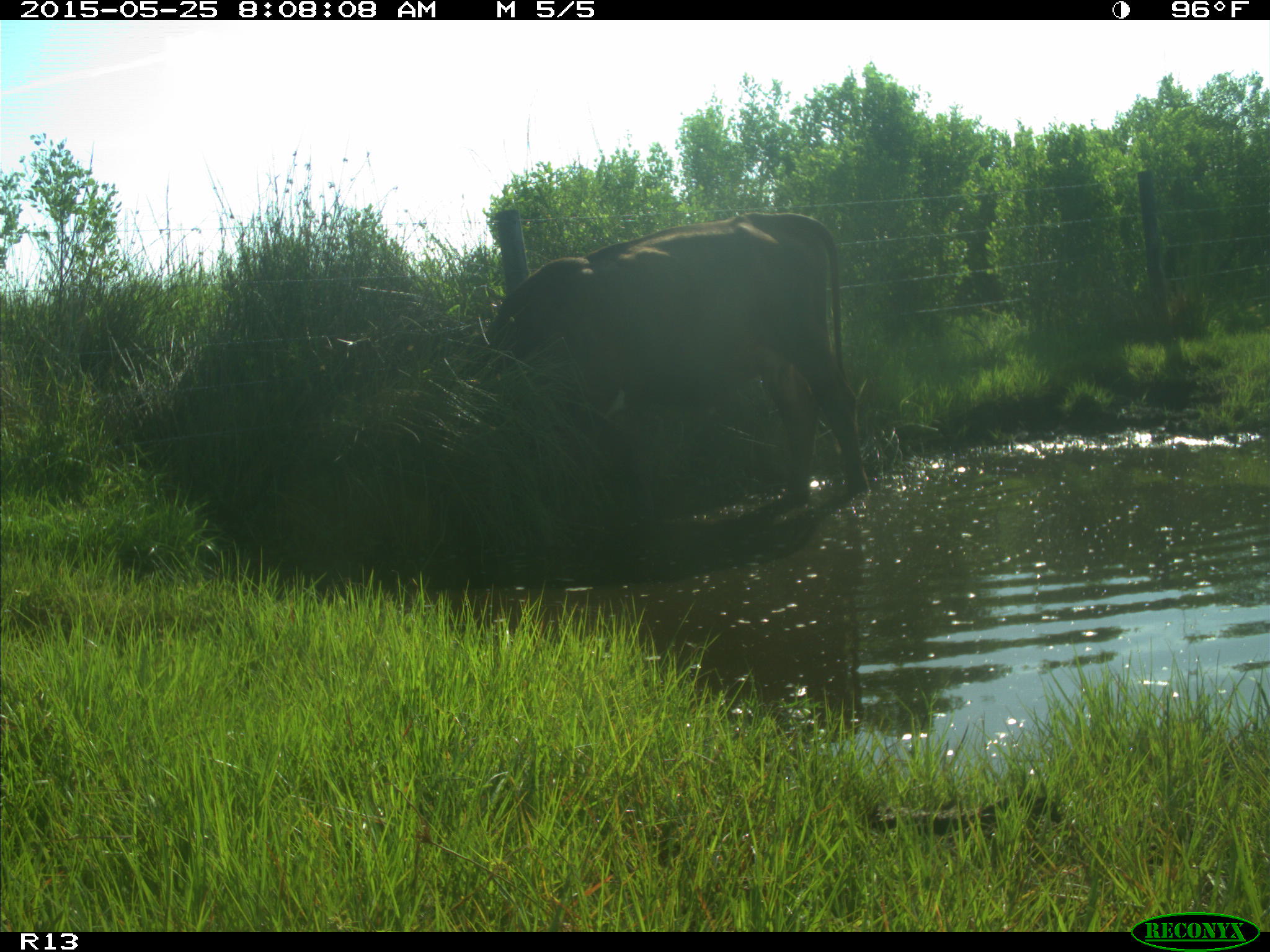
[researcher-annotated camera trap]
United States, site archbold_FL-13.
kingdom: Animalia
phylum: Chordata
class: Mammalia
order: Artiodactyla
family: Bovidae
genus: Bos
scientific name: Bos taurus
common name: domestic cow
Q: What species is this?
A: Bos taurus (domestic cow).